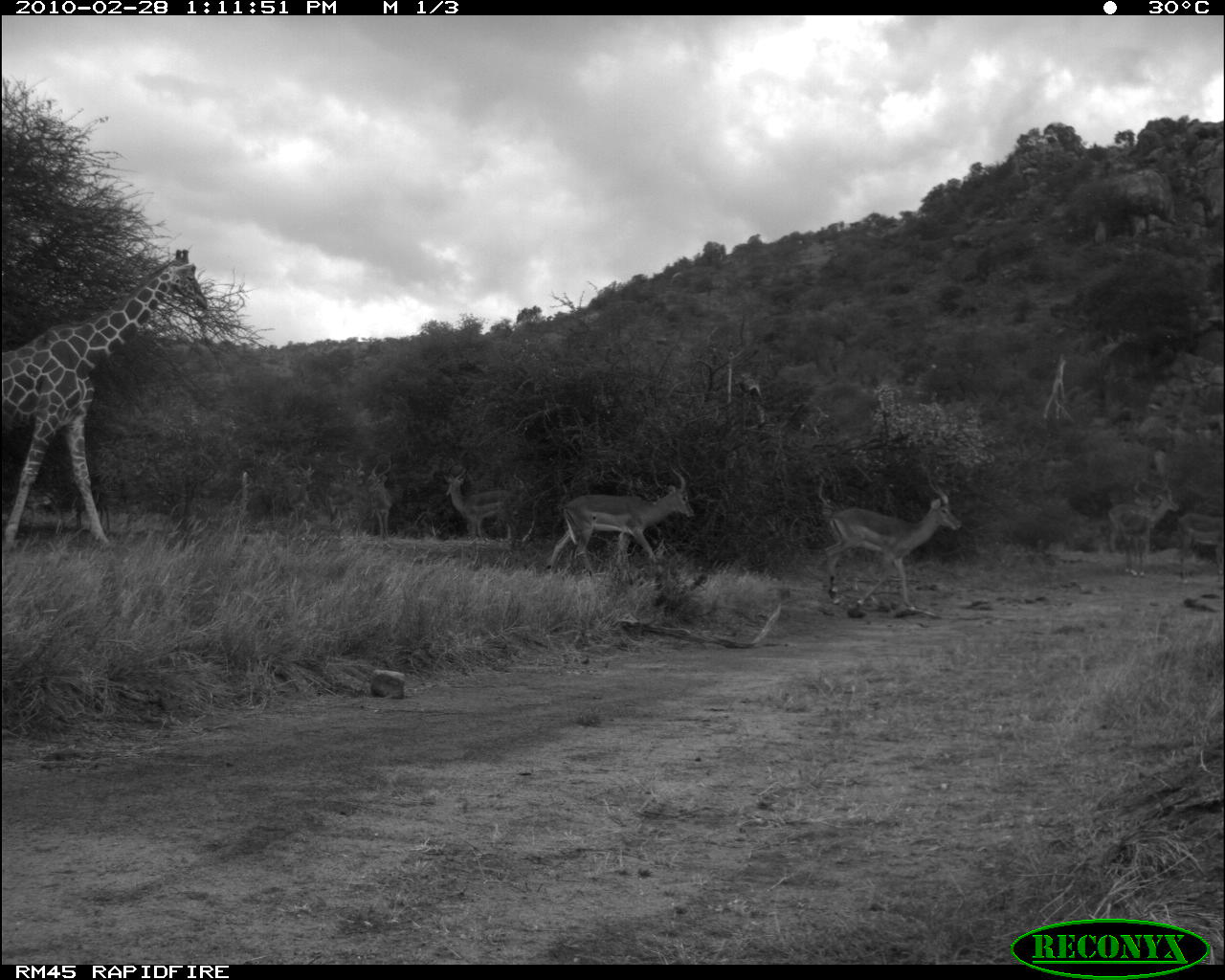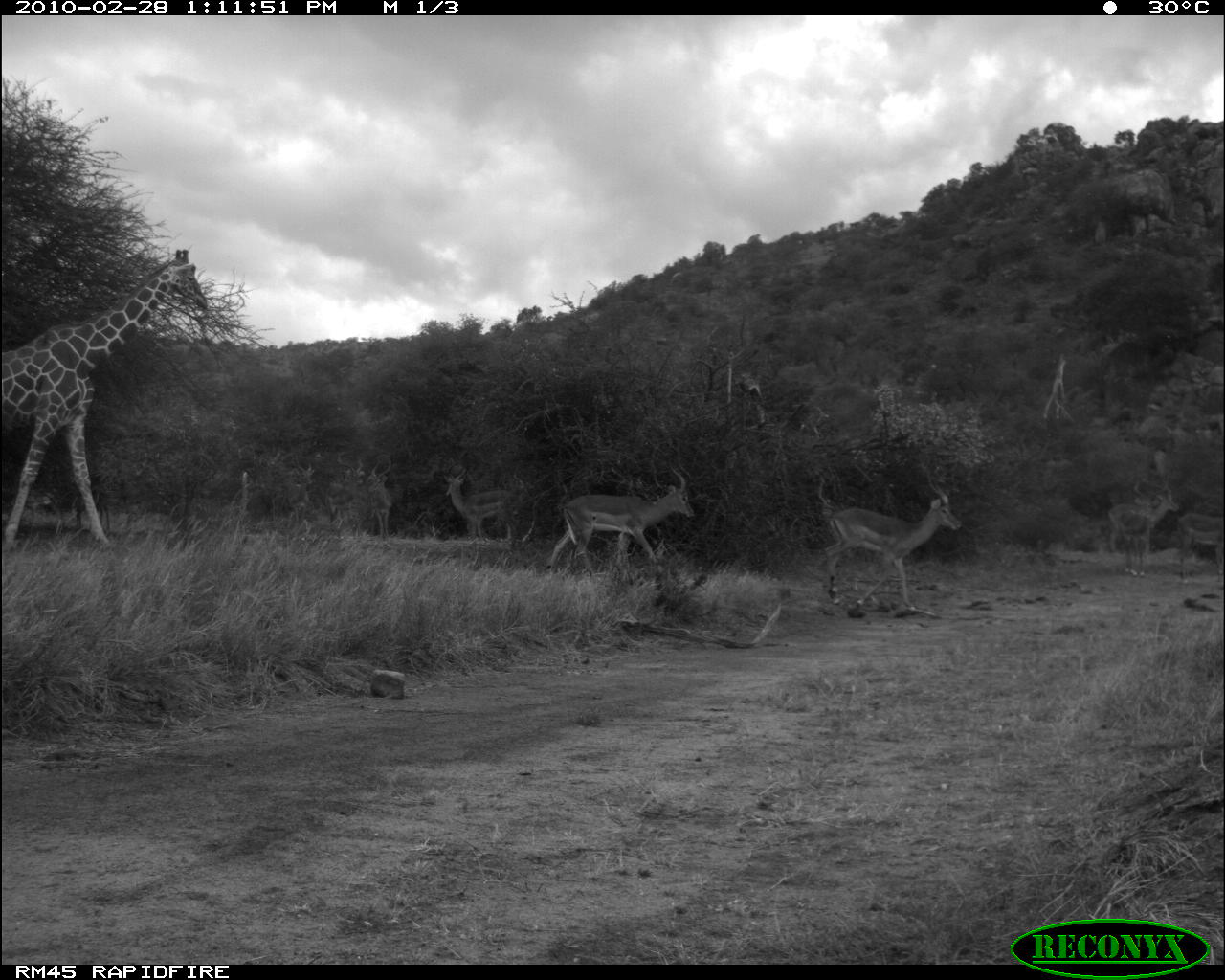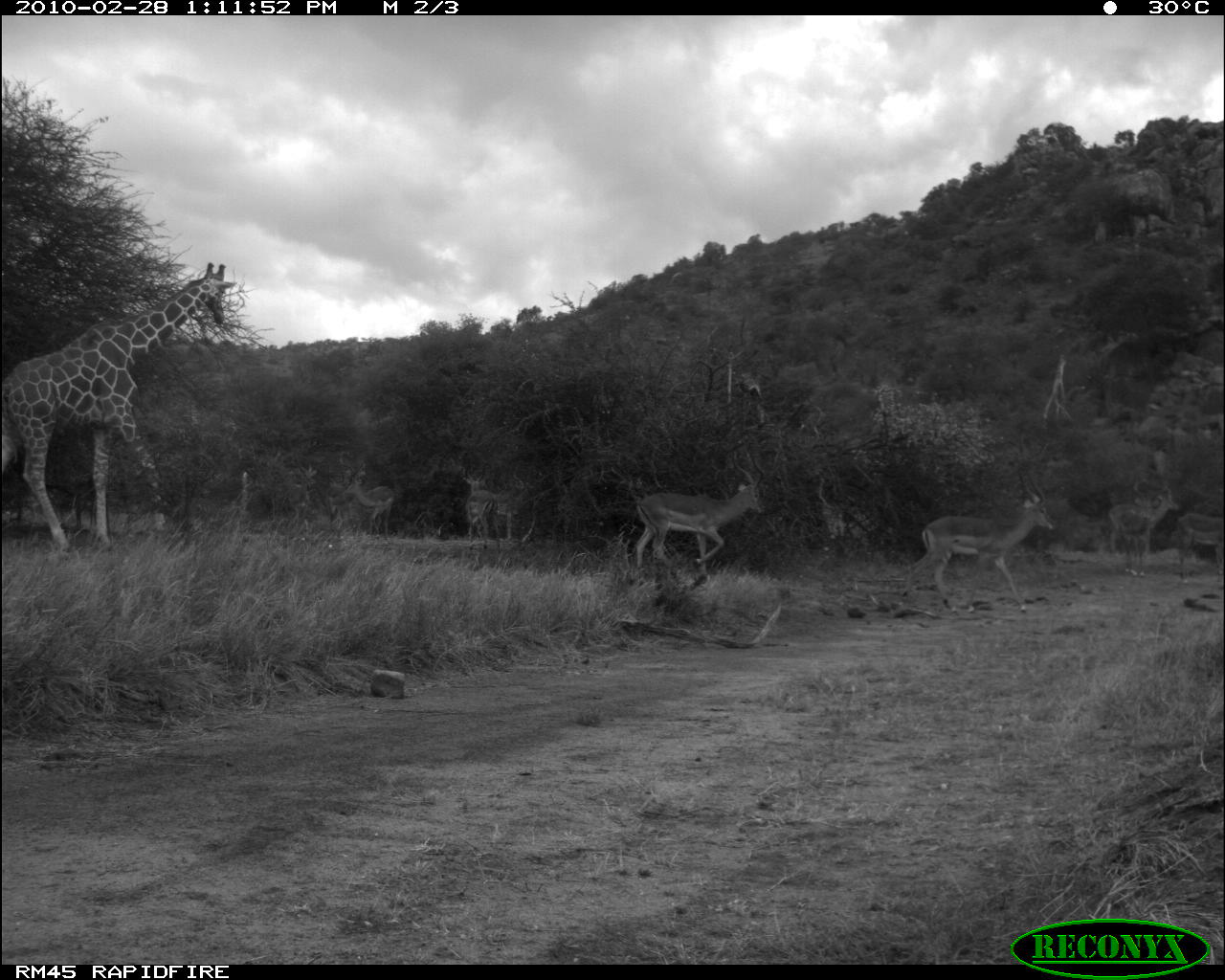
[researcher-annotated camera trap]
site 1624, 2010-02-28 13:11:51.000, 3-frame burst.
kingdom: Animalia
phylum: Chordata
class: Mammalia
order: Artiodactyla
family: Bovidae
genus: Aepyceros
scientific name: Aepyceros melampus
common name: impala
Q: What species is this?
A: Aepyceros melampus (impala).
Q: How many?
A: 6.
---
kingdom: Animalia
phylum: Chordata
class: Mammalia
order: Artiodactyla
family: Giraffidae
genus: Giraffa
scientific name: Giraffa camelopardalis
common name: giraffe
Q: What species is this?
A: Giraffa camelopardalis (giraffe).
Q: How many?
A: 1.